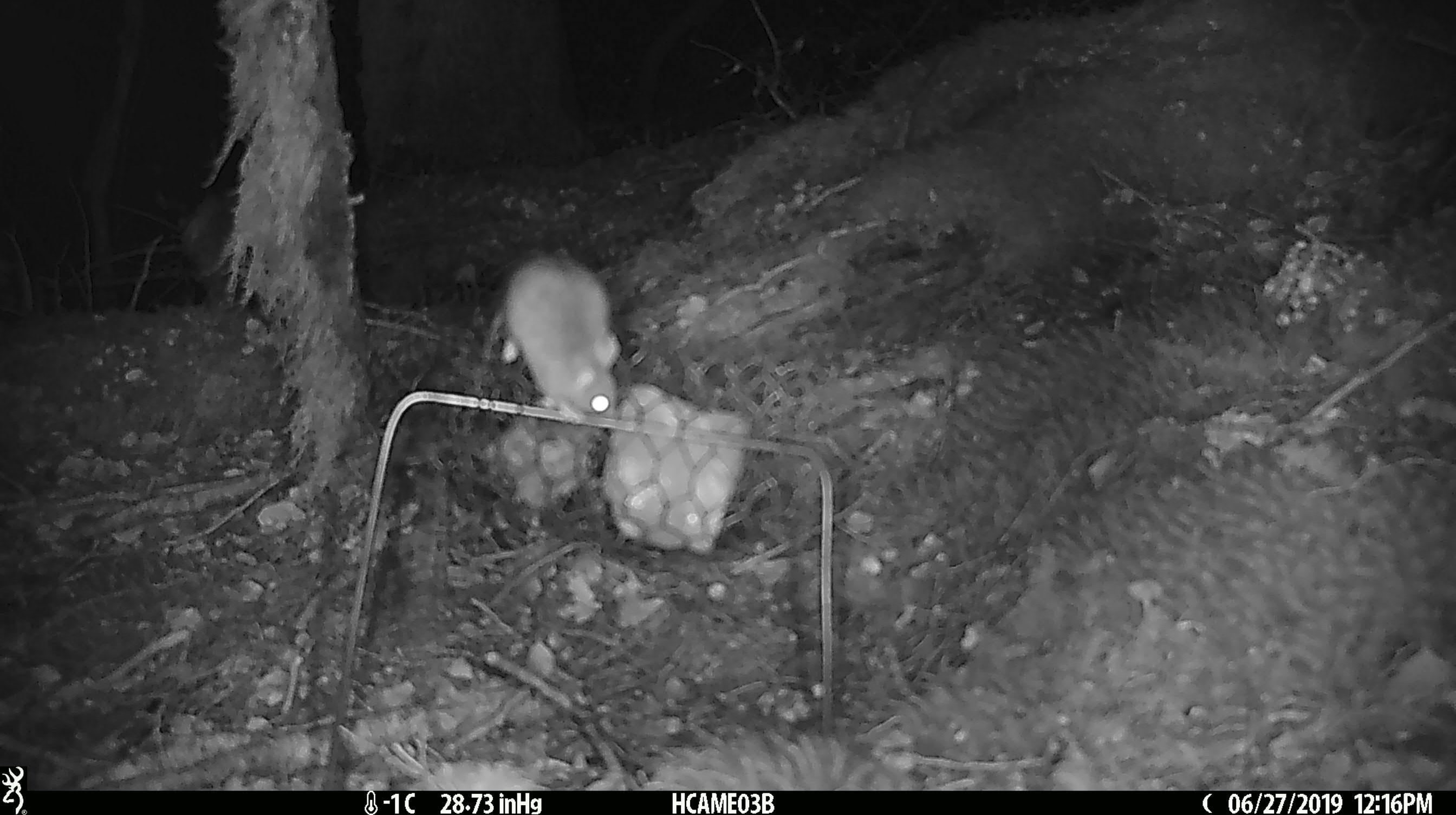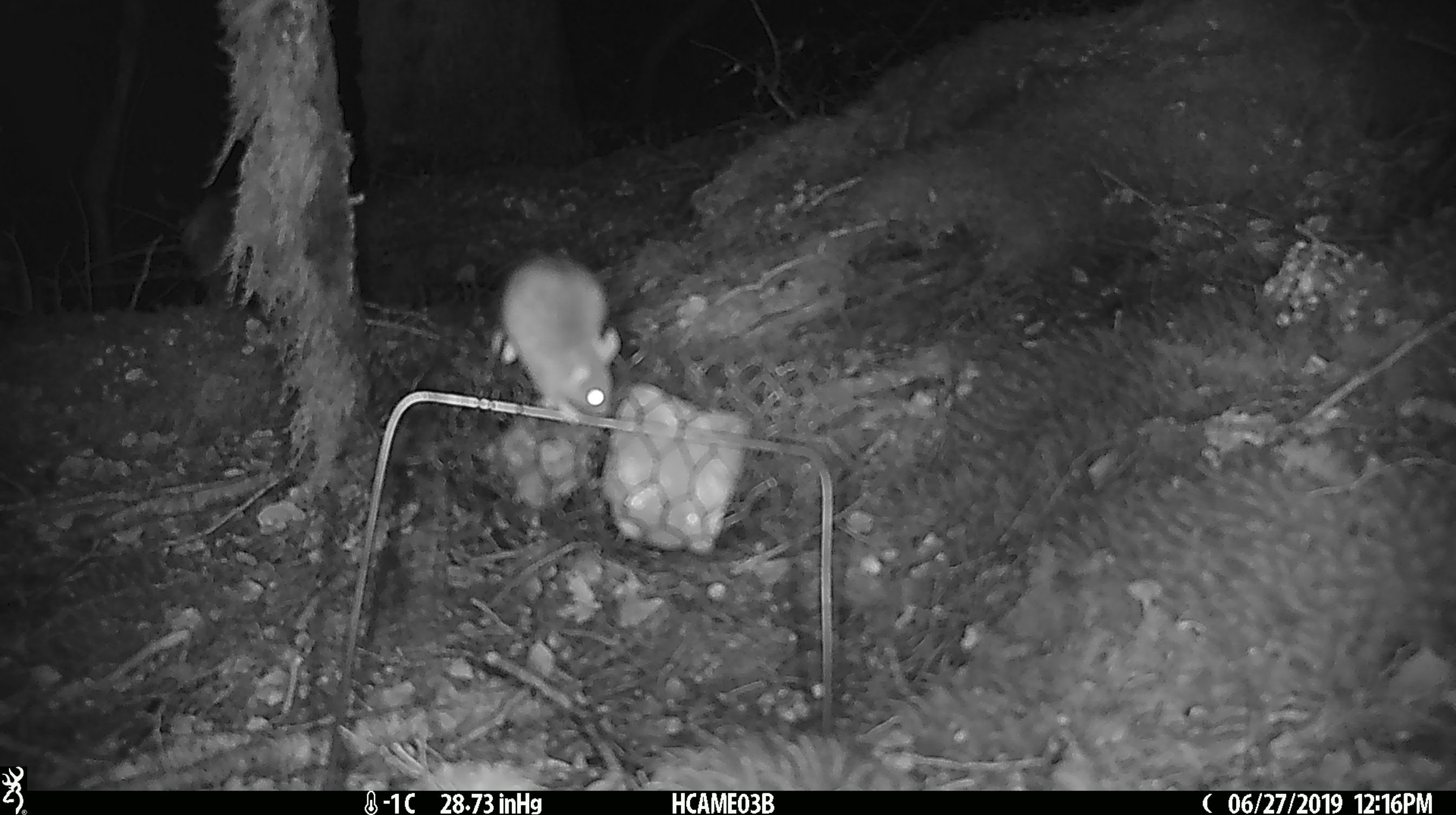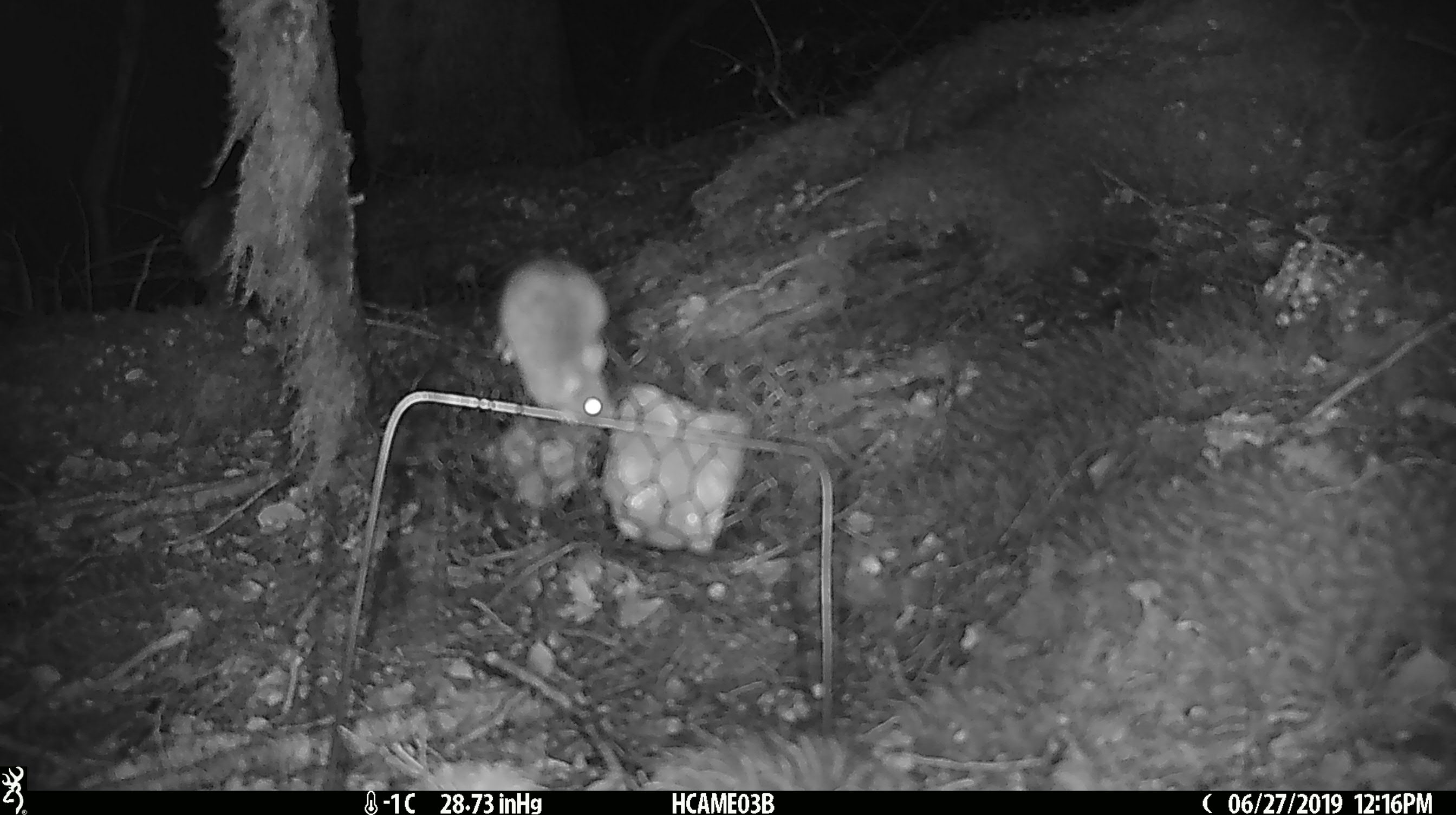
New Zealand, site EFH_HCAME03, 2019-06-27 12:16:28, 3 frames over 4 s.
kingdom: Animalia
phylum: Chordata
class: Mammalia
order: Rodentia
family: Muridae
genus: Mus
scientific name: Mus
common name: mouse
Mouse (Mus).